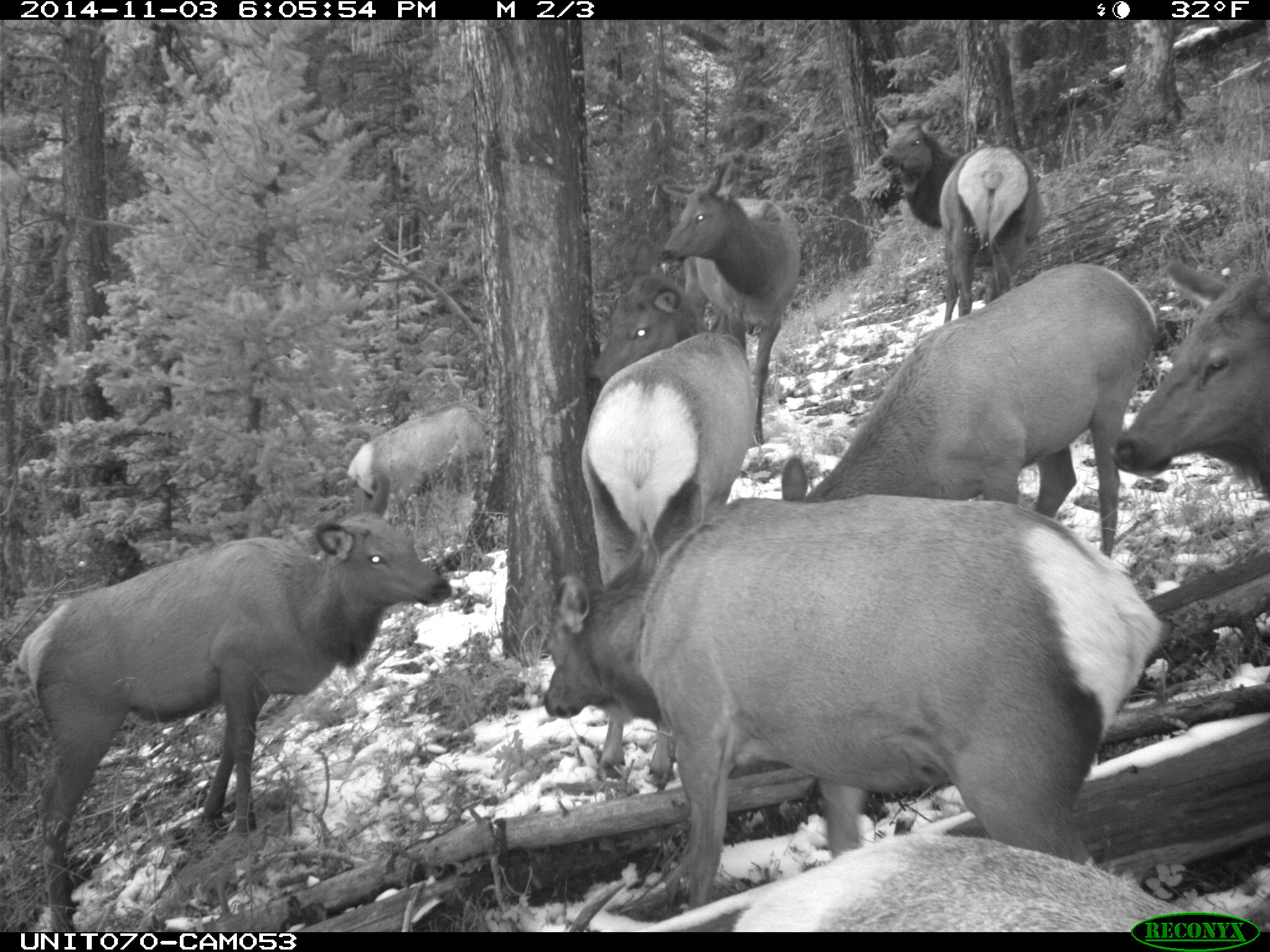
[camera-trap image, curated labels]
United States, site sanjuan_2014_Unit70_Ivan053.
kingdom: Animalia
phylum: Chordata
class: Mammalia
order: Artiodactyla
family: Cervidae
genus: Cervus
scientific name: Cervus elaphus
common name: red deer